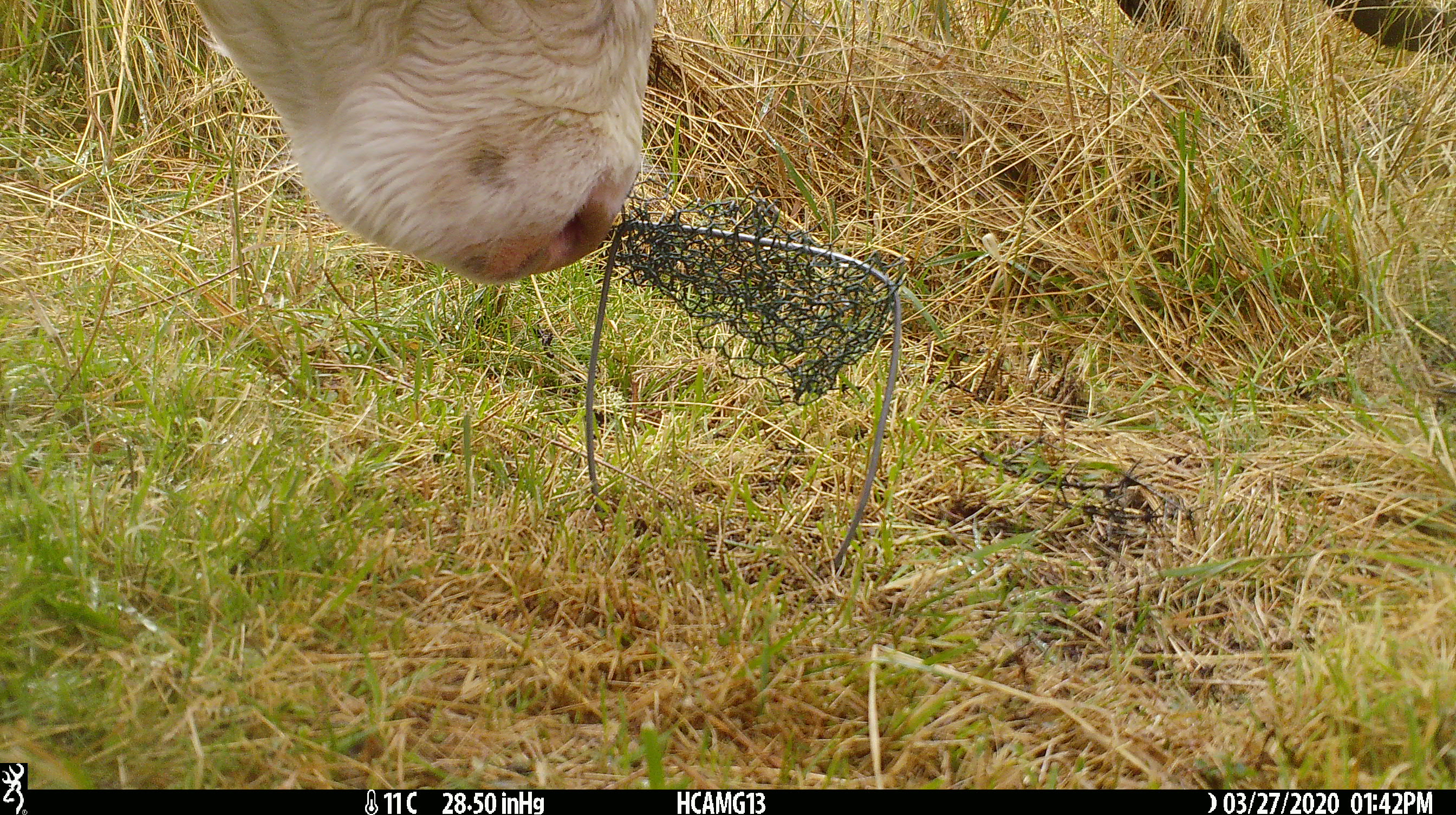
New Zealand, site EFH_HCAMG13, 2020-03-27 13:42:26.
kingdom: Animalia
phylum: Chordata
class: Mammalia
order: Artiodactyla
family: Bovidae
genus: Bos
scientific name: Bos taurus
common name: domestic cow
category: cow